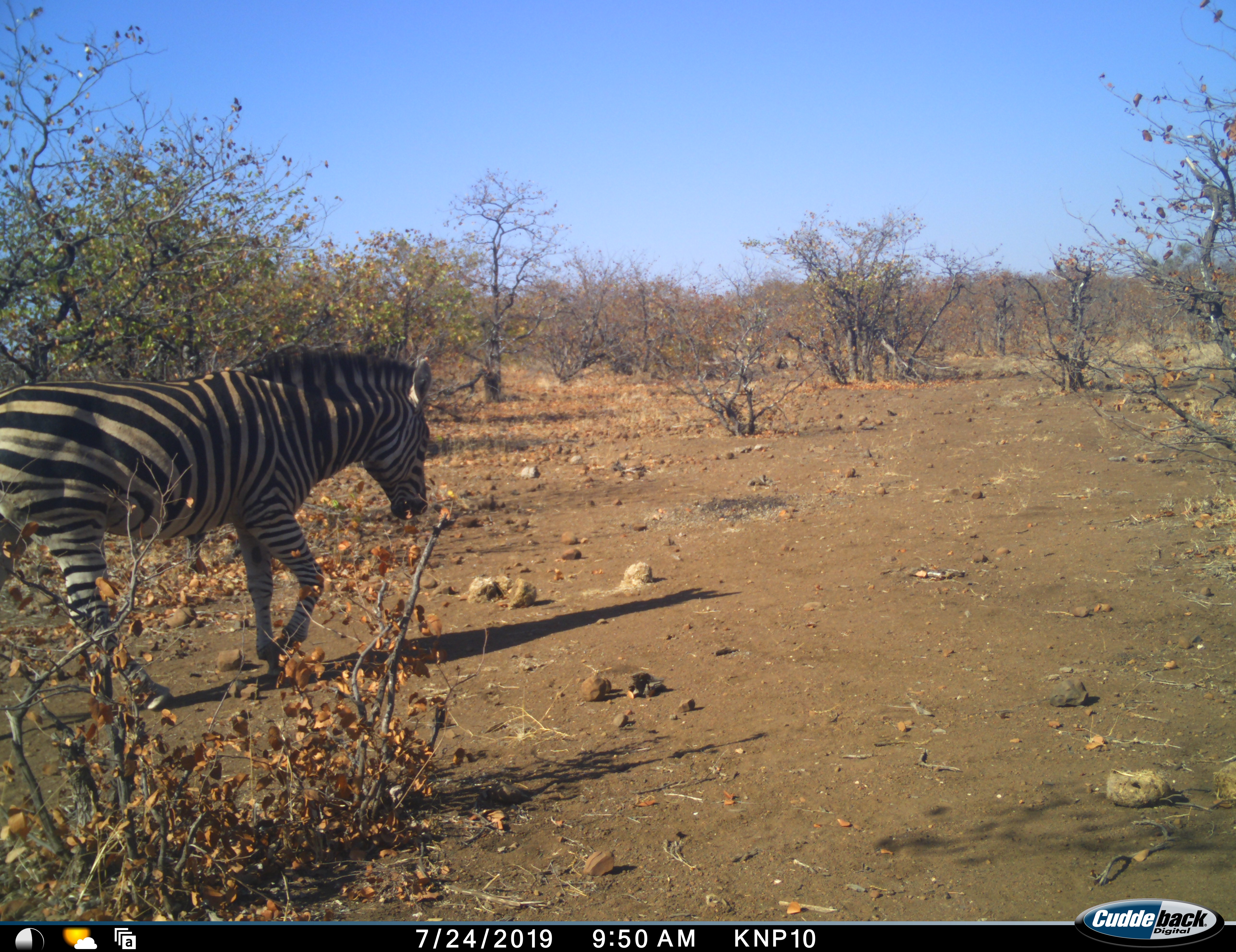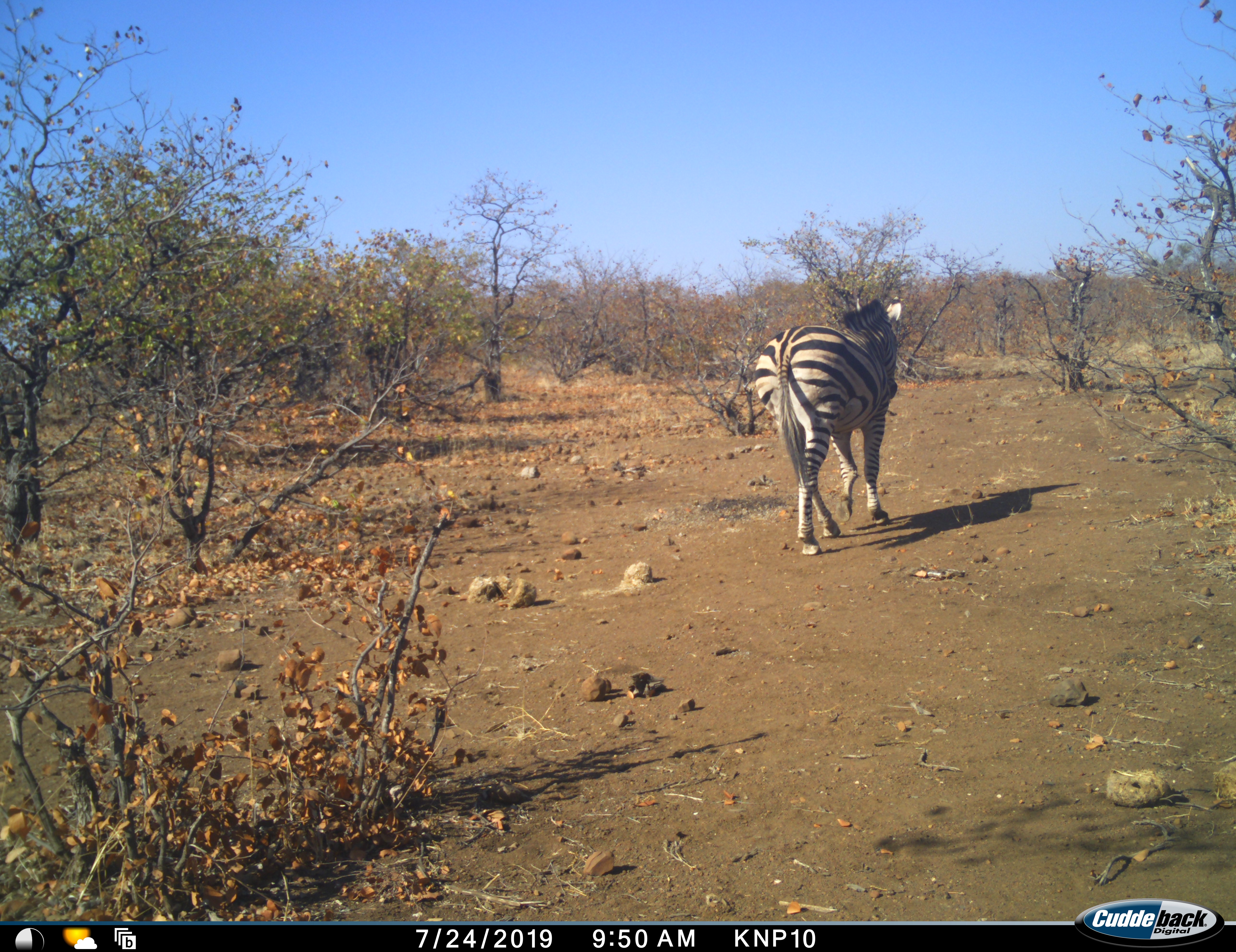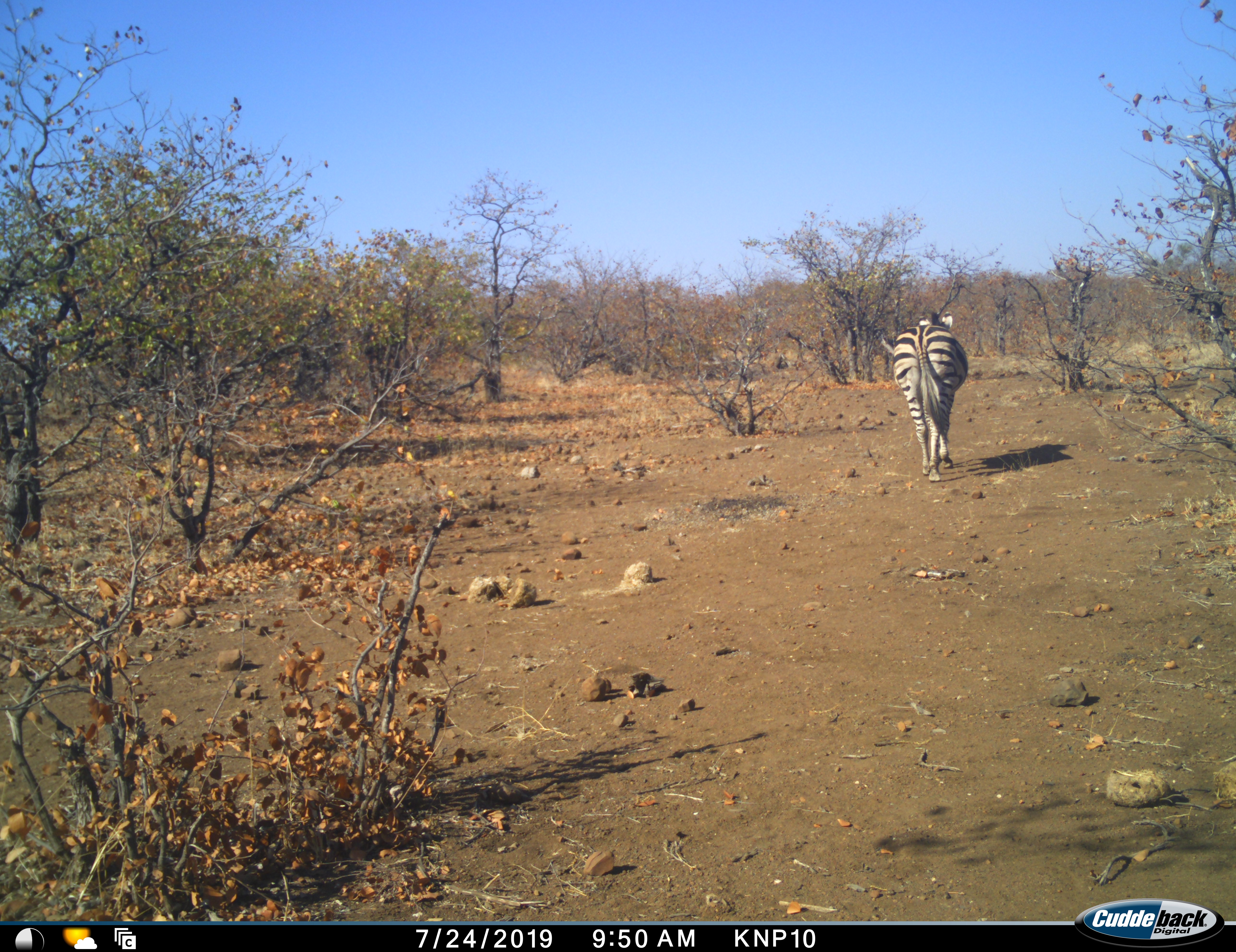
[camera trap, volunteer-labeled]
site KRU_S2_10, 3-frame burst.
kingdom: Animalia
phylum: Chordata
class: Mammalia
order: Perissodactyla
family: Equidae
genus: Equus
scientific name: Equus quagga burchellii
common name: burchell's zebra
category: zebraburchells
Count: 1.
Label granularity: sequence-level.